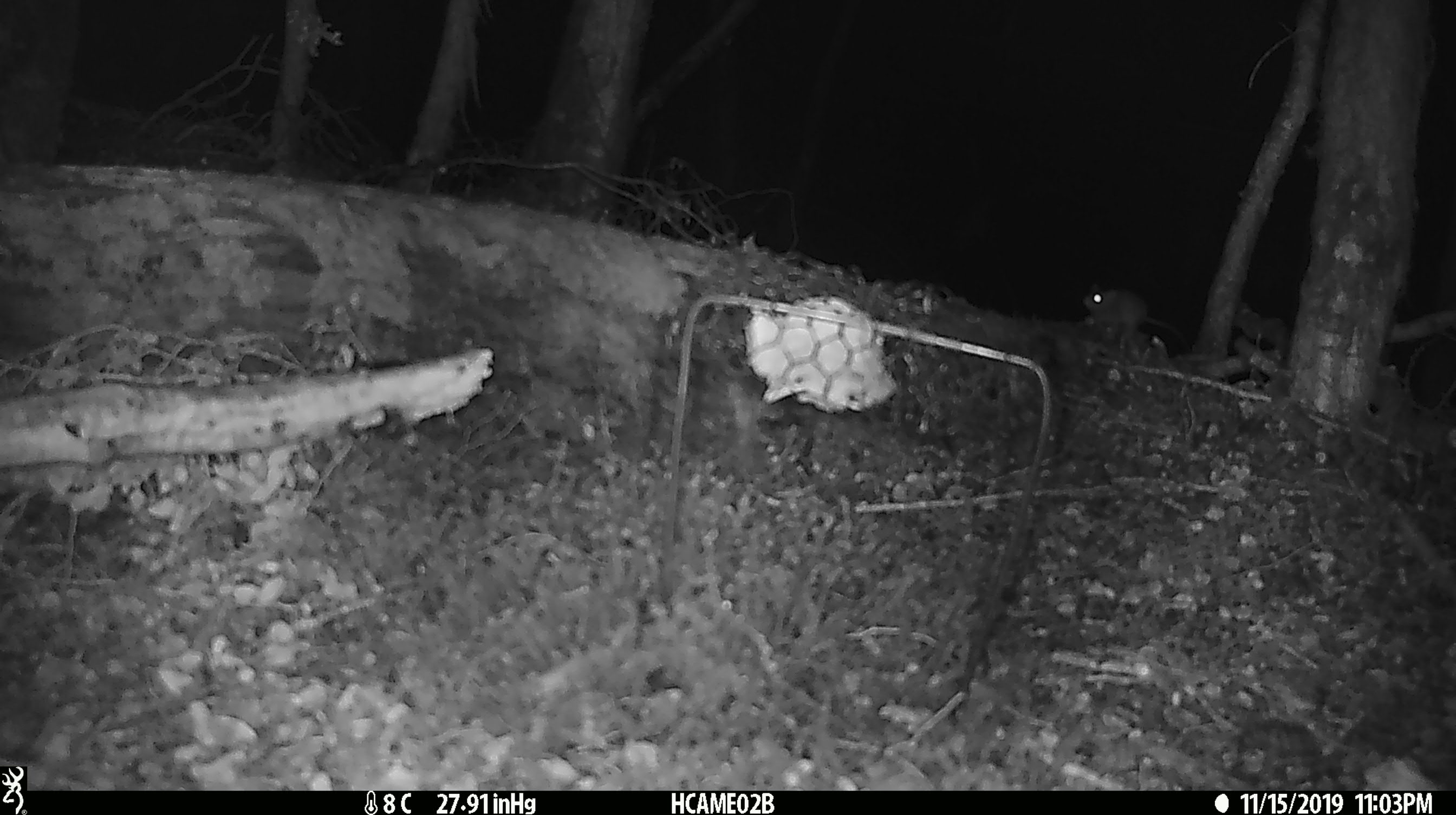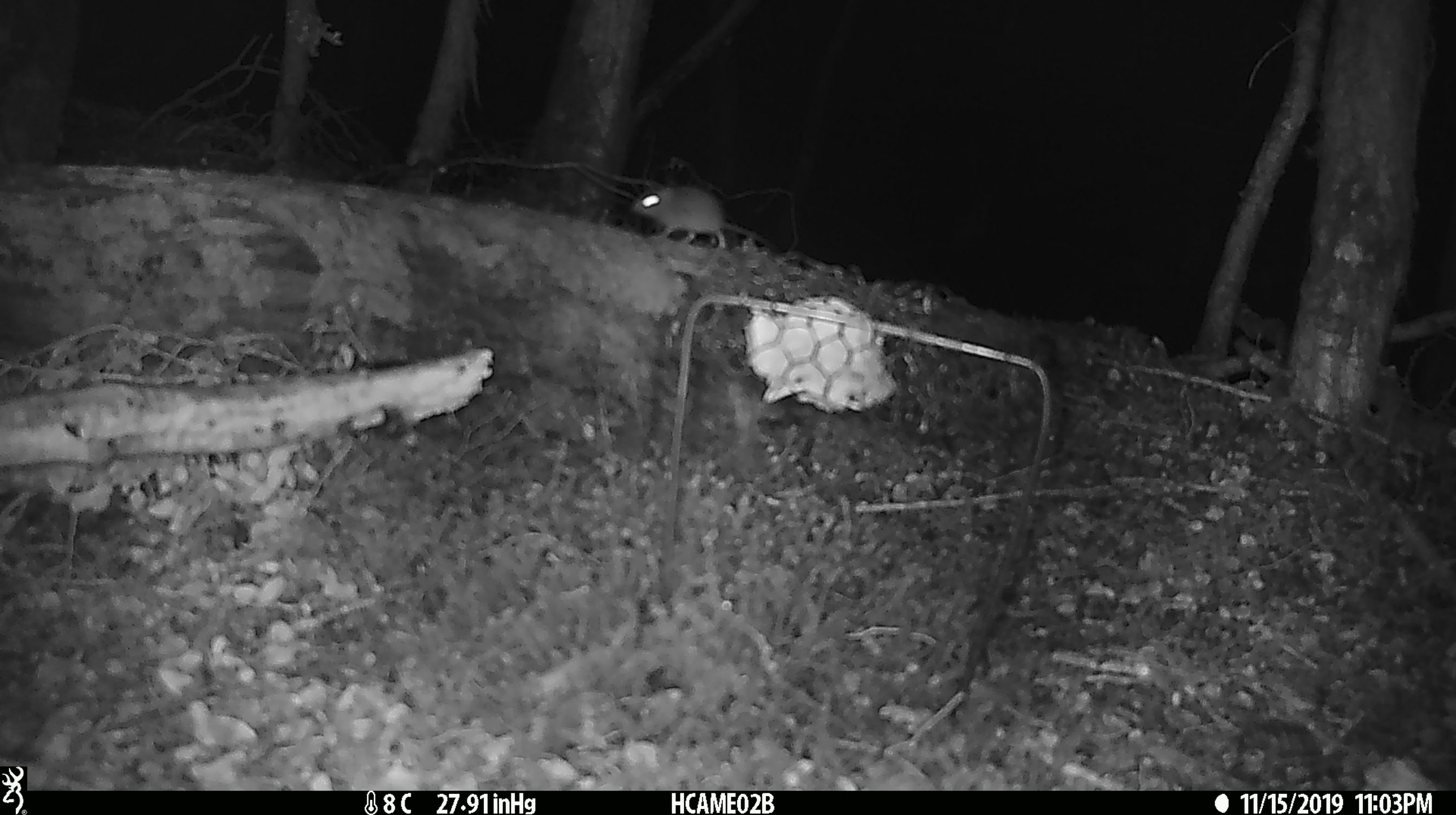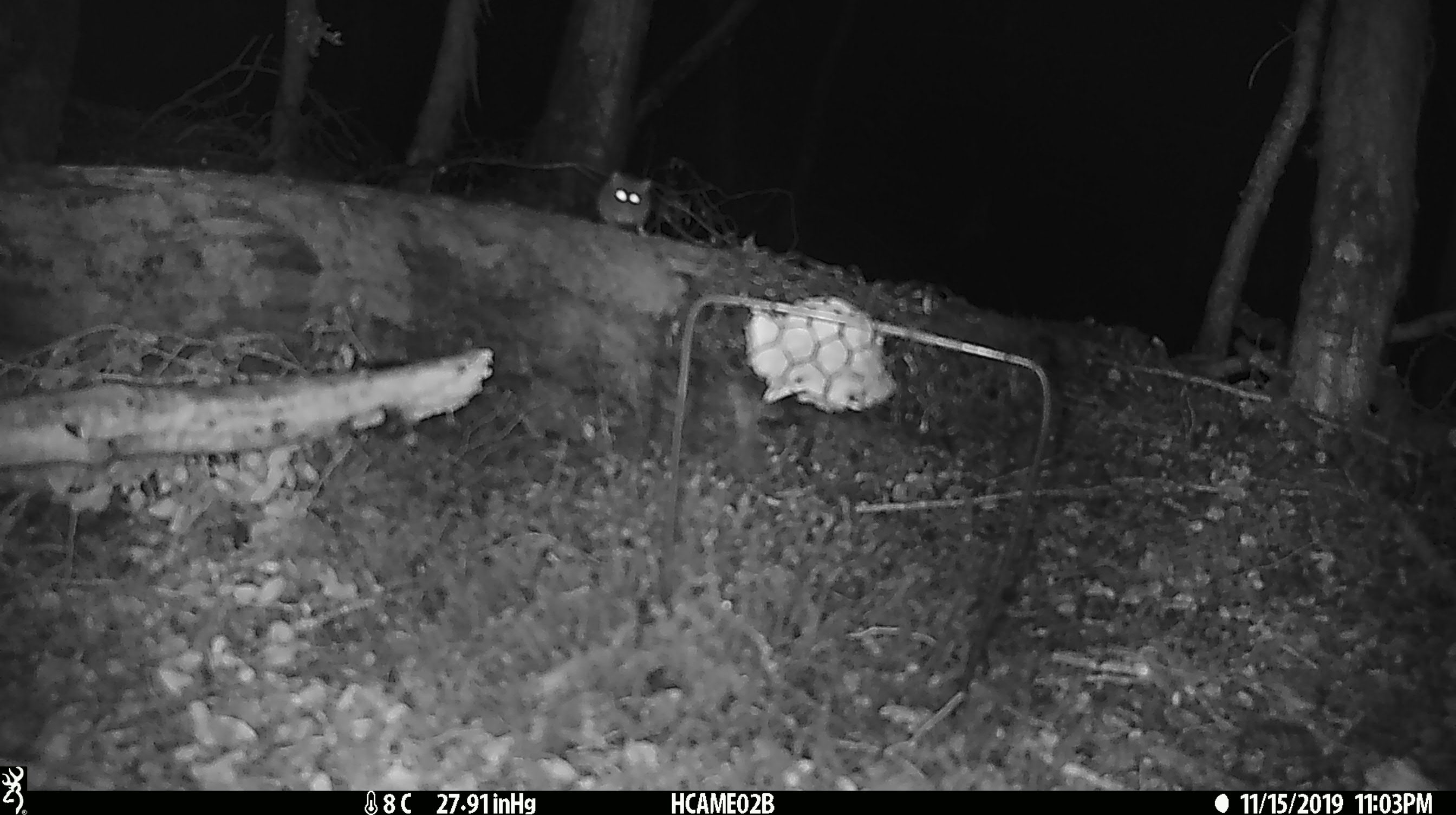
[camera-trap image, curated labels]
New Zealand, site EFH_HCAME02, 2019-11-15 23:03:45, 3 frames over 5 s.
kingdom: Animalia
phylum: Chordata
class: Mammalia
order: Rodentia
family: Muridae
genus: Mus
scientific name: Mus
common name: mouse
Mouse (Mus).